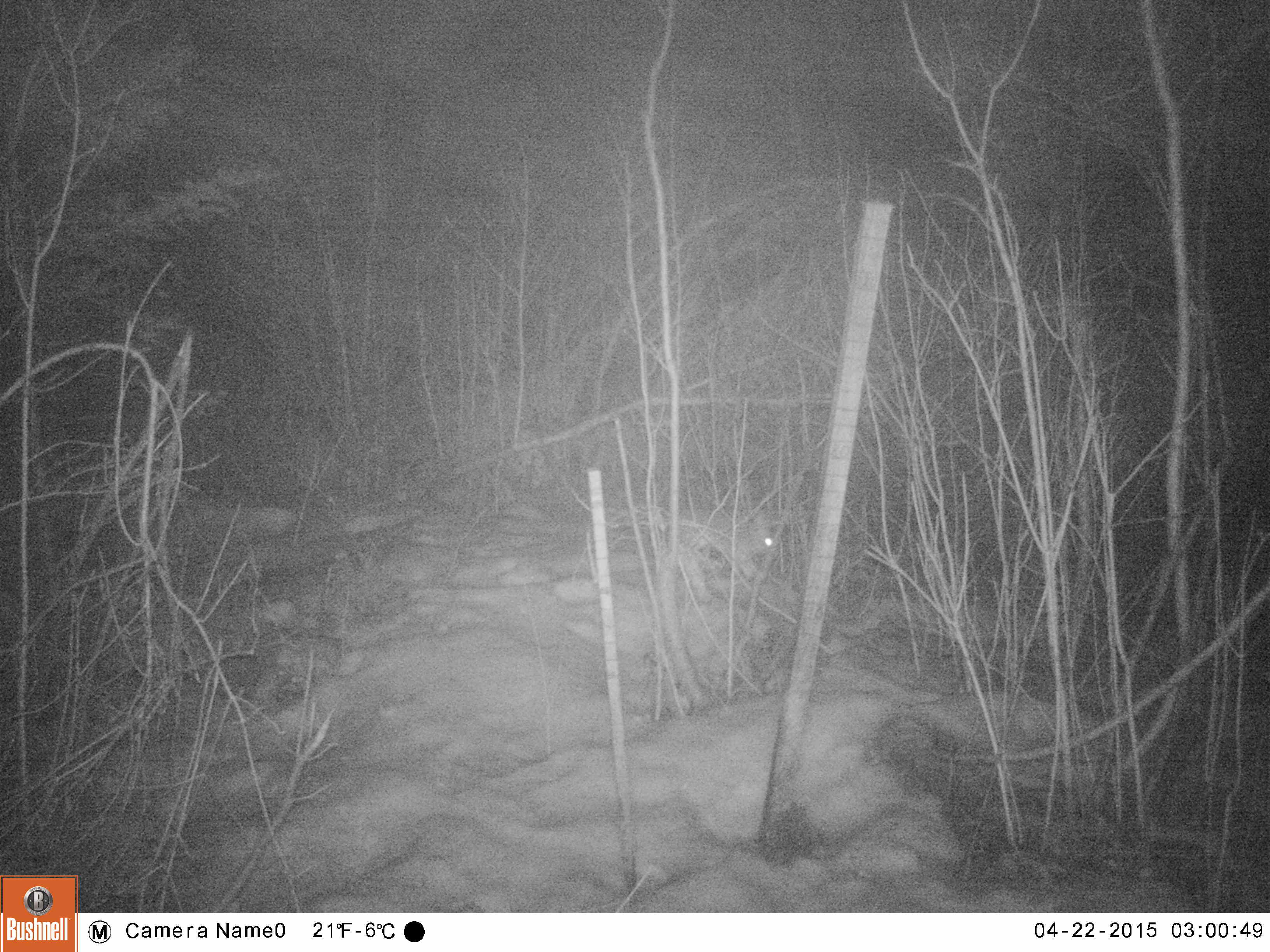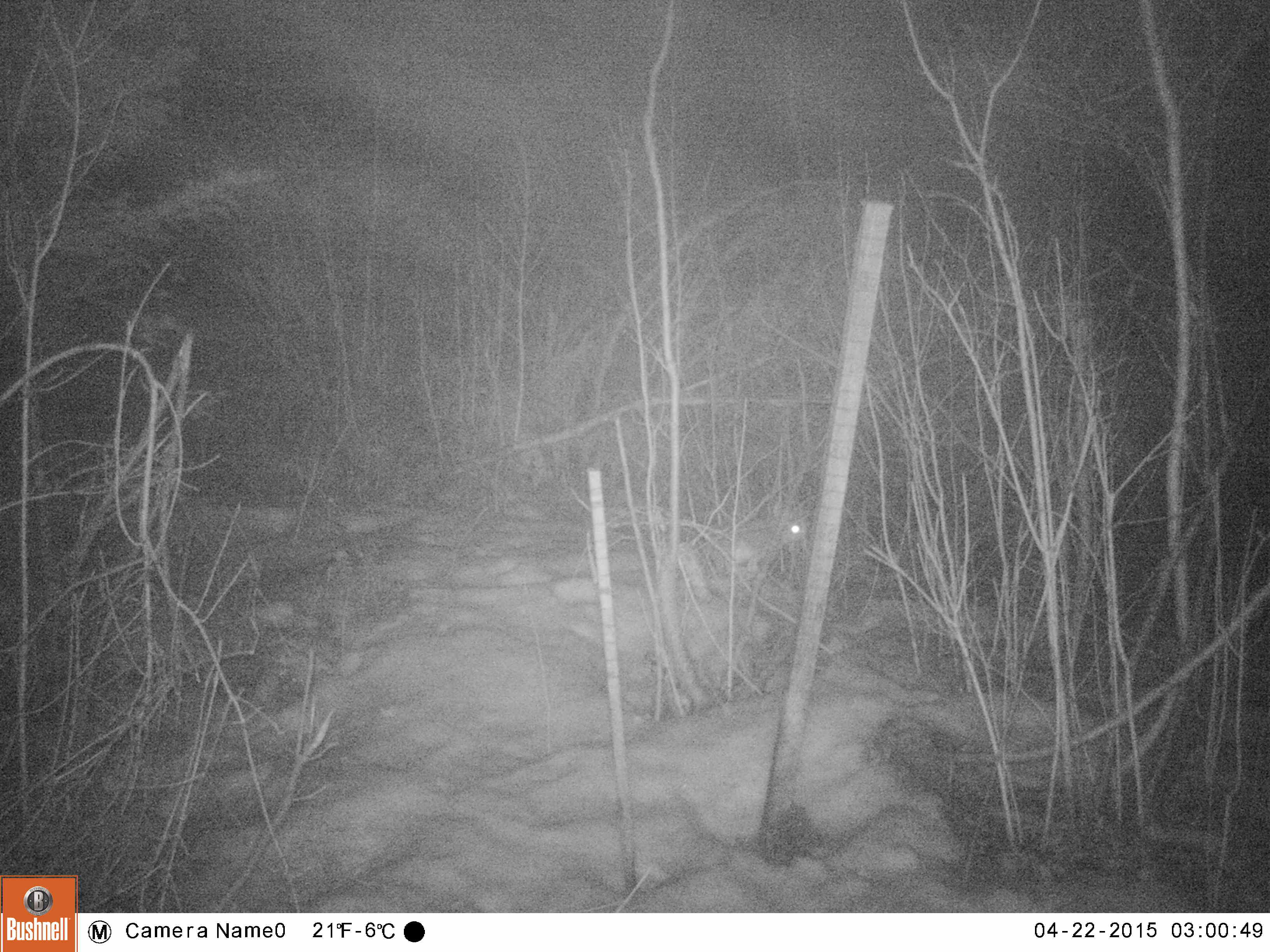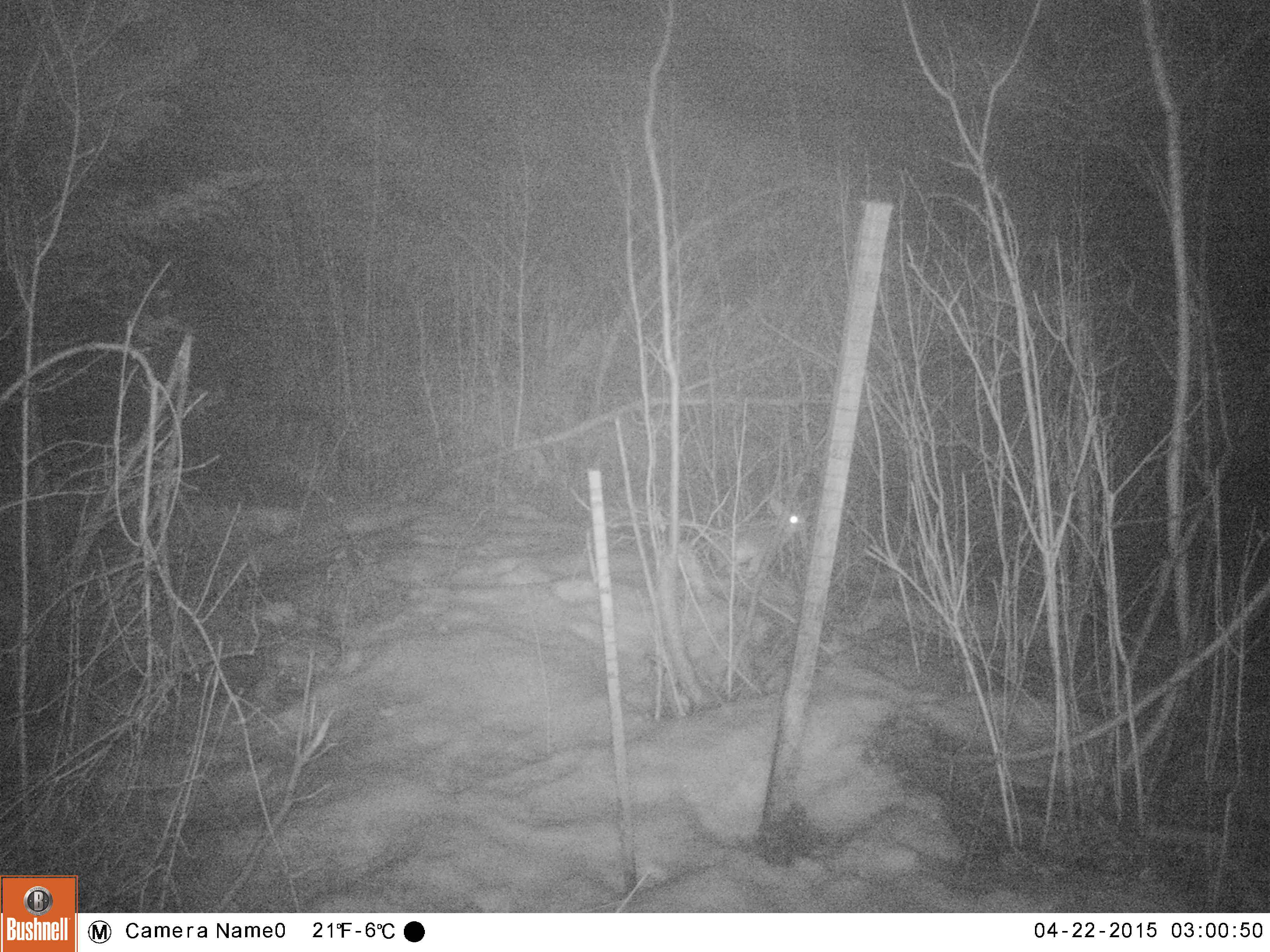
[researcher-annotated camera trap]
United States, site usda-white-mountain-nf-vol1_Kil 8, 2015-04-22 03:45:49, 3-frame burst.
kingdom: Animalia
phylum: Chordata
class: Mammalia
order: Lagomorpha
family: Leporidae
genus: Lepus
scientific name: Lepus americanus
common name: snowshoe hare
Snowshoe hare (Lepus americanus).